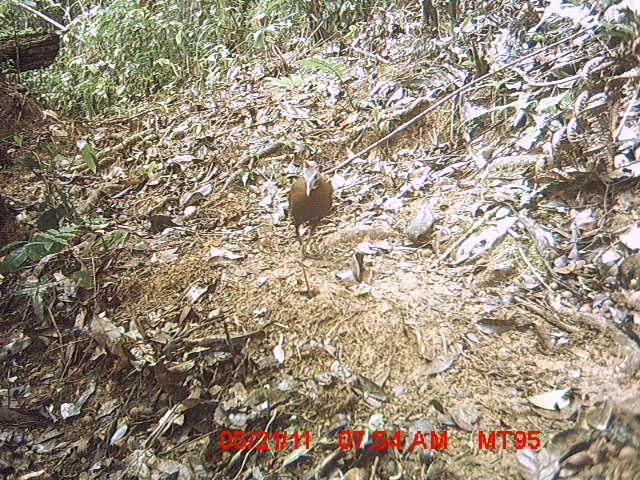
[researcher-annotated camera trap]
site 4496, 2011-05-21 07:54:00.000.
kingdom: Animalia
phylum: Chordata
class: Aves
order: Gruiformes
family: Sarothruridae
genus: Mentocrex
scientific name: Mentocrex kioloides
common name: madagascar wood rail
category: canirallus kioloides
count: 1